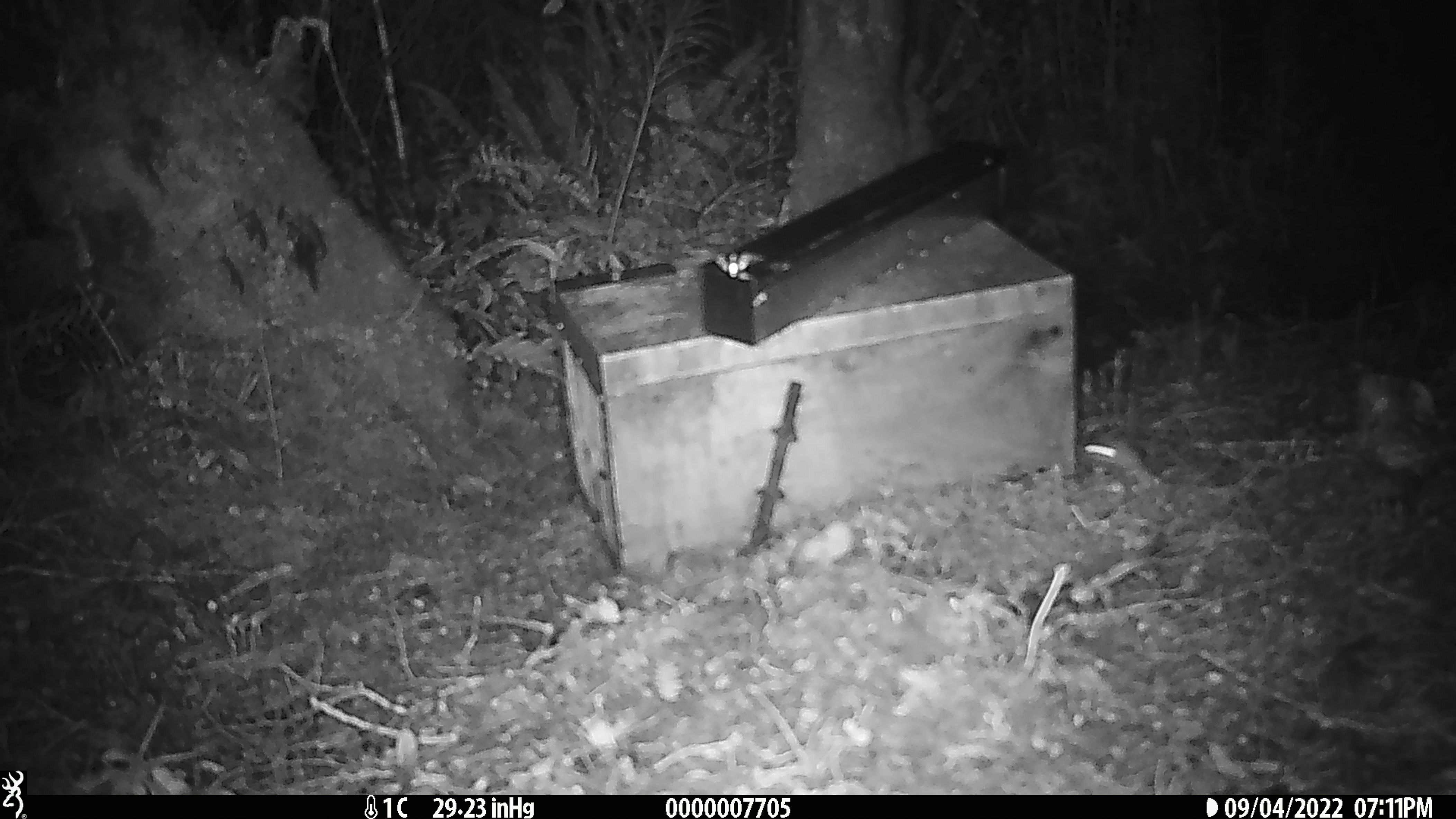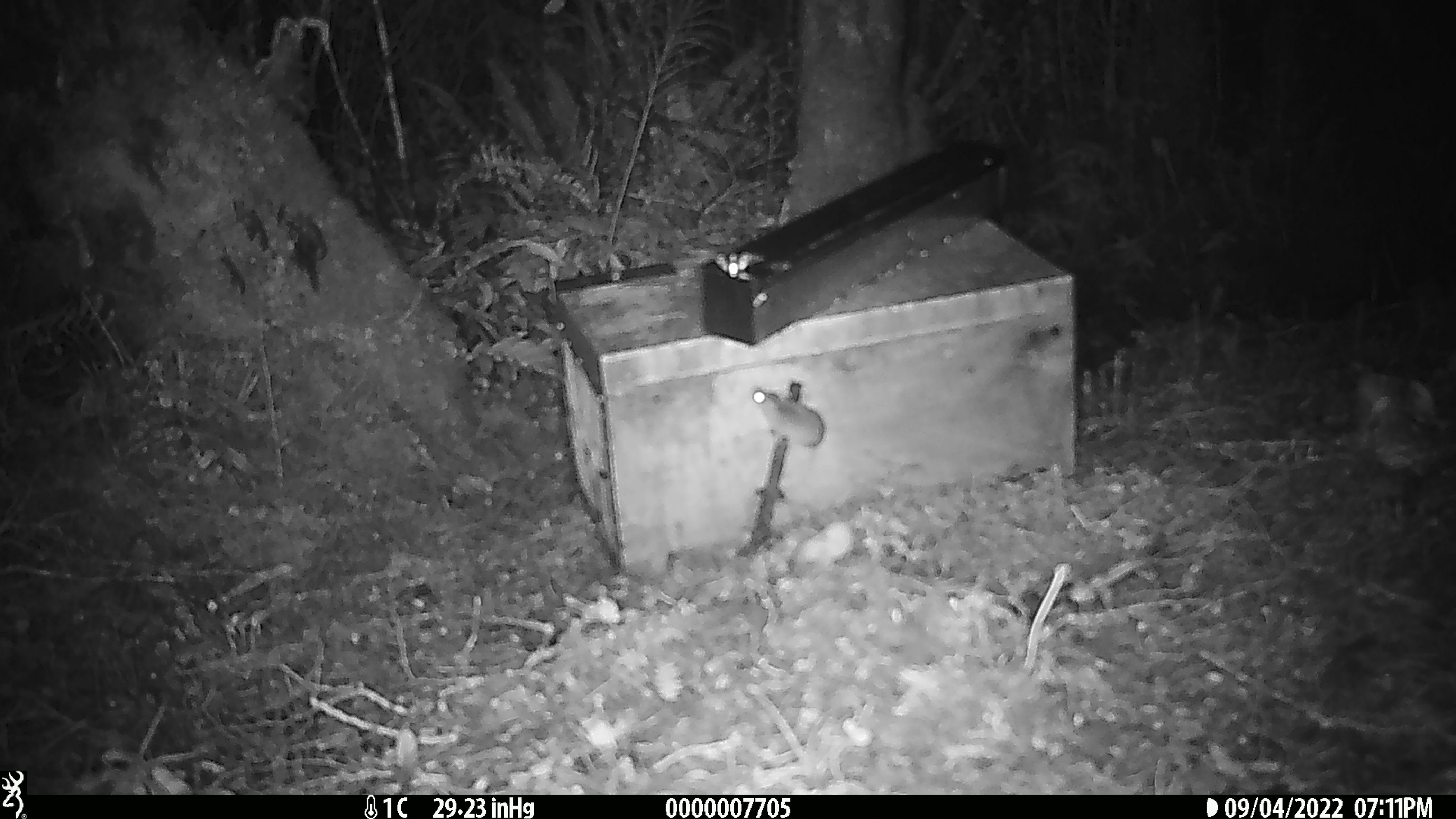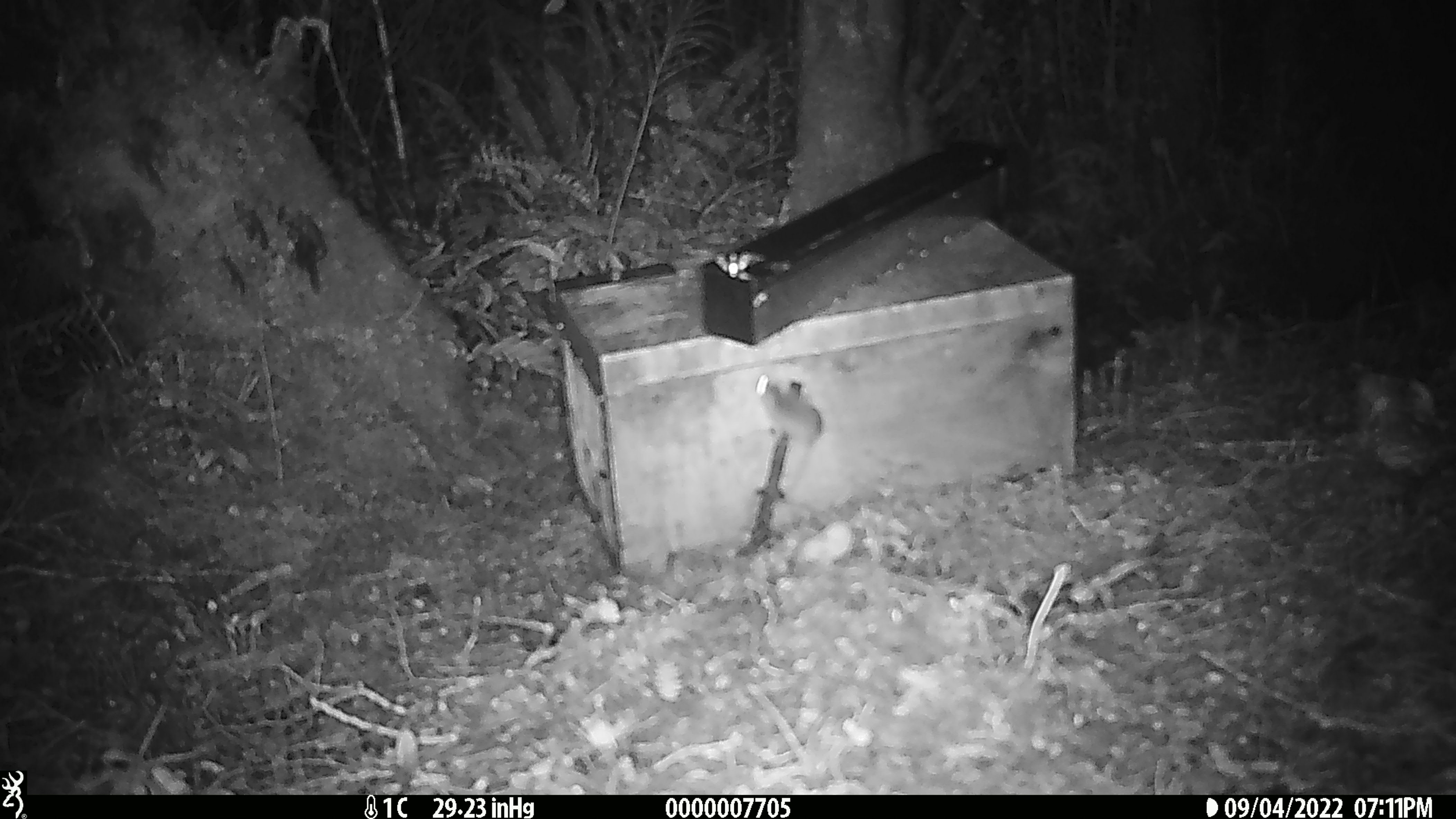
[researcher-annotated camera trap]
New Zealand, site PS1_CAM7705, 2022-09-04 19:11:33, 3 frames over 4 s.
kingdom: Animalia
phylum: Chordata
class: Mammalia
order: Rodentia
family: Muridae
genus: Mus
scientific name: Mus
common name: mouse